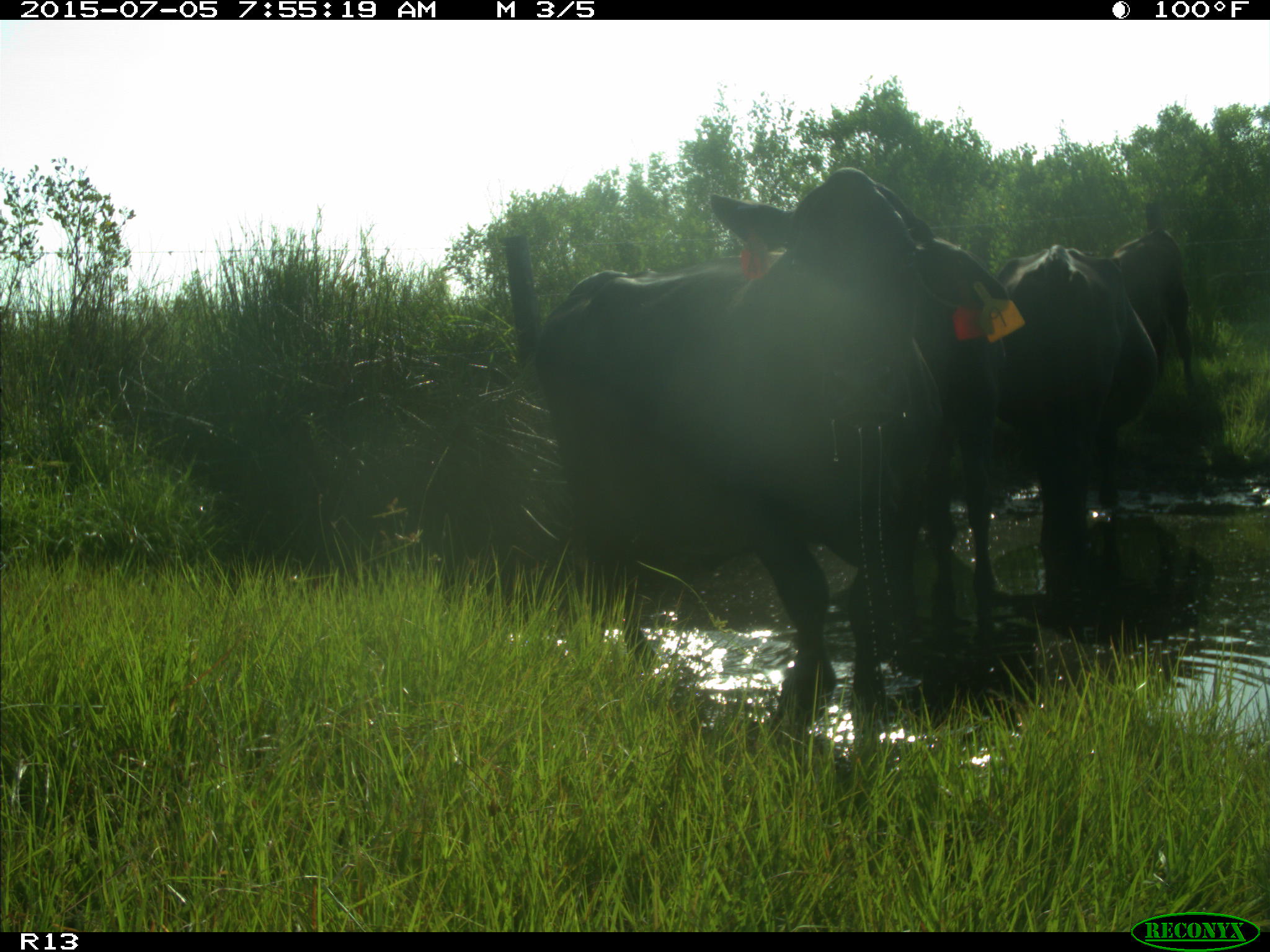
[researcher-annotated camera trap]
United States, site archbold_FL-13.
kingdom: Animalia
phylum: Chordata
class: Mammalia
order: Artiodactyla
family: Bovidae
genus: Bos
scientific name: Bos taurus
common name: domestic cow